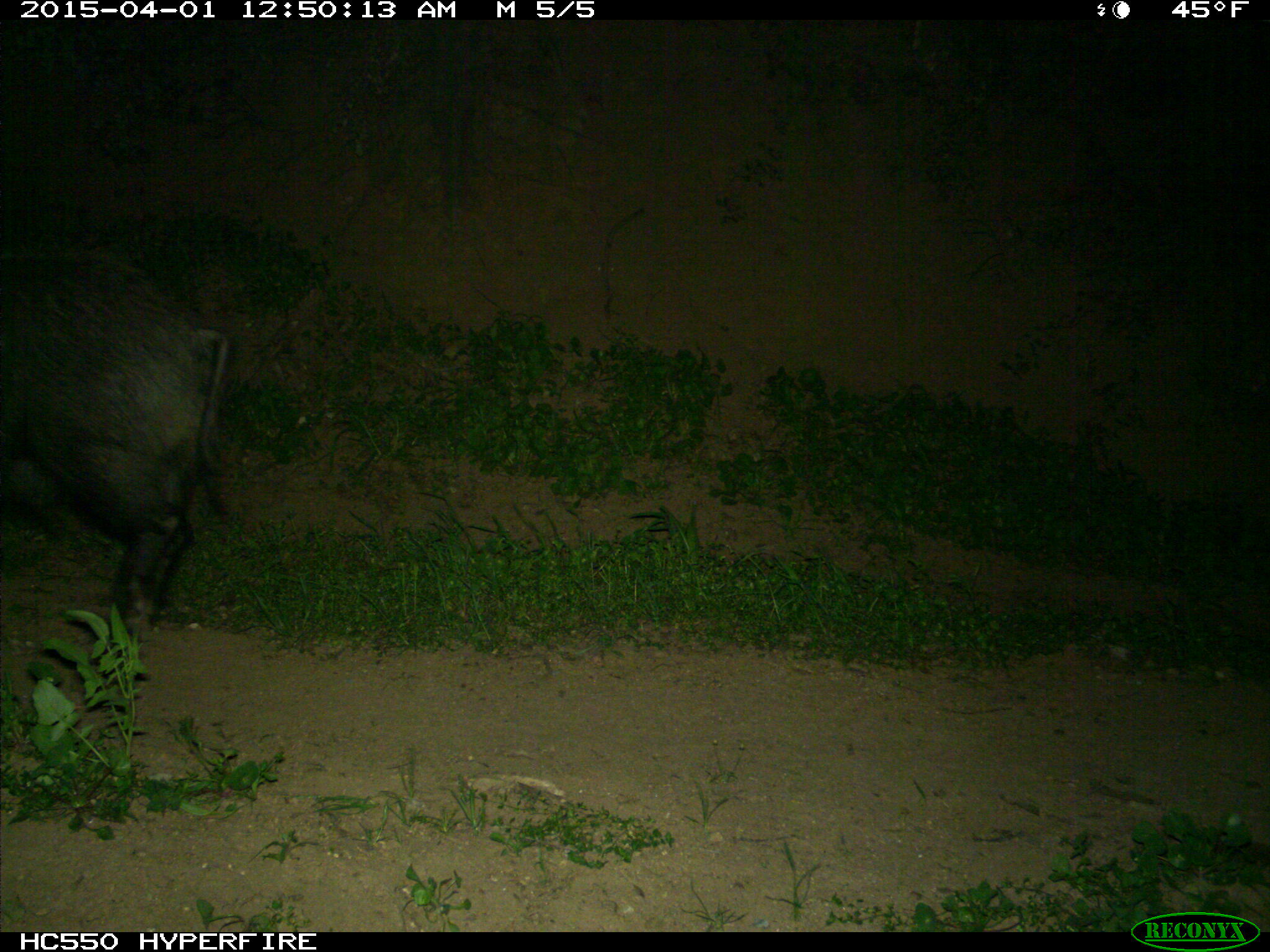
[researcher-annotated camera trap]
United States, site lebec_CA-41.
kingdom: Animalia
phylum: Chordata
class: Mammalia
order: Artiodactyla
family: Suidae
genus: Sus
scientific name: Sus scrofa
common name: wild boar